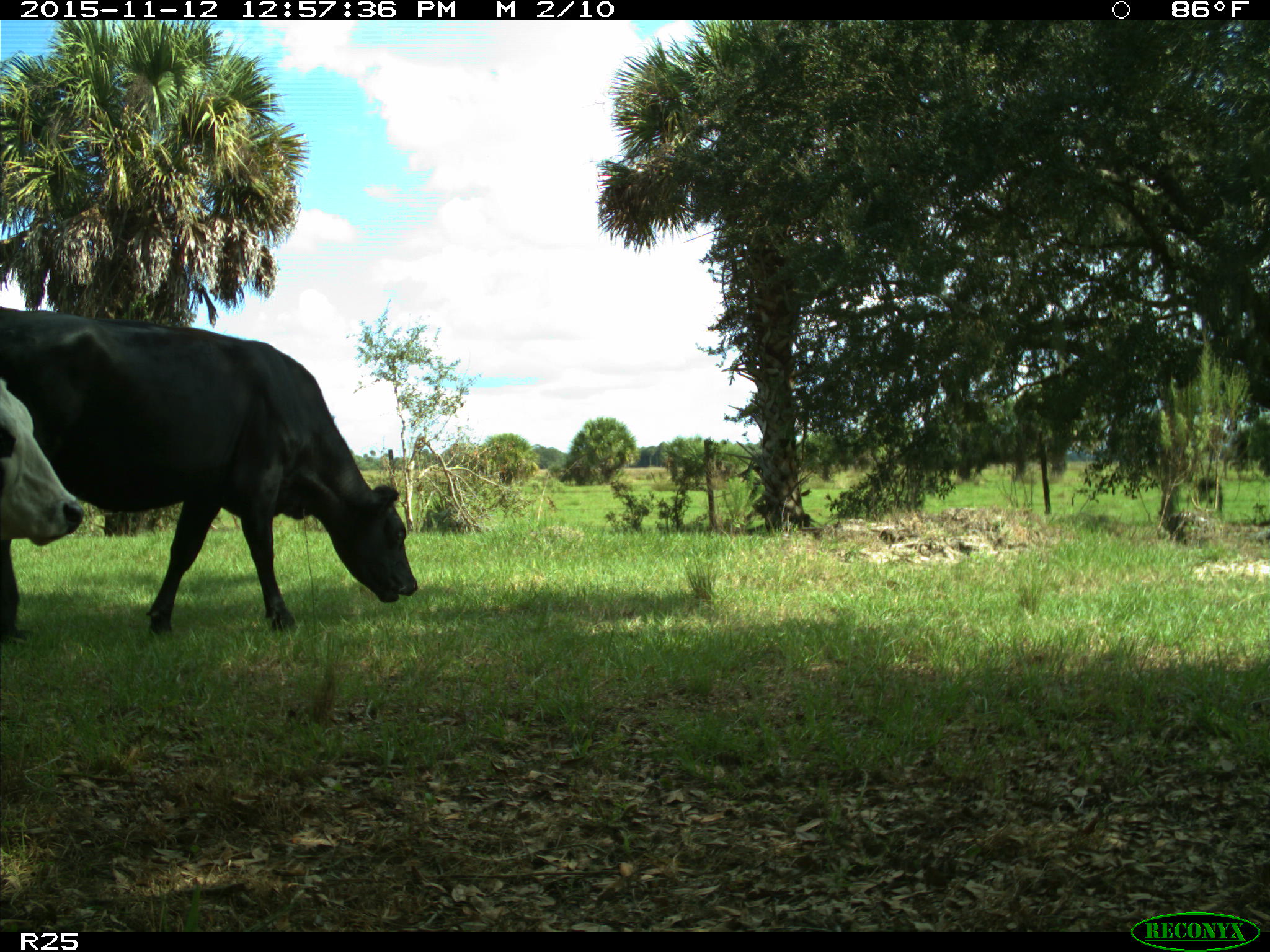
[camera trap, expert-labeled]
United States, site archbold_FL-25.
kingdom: Animalia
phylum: Chordata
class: Mammalia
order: Artiodactyla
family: Bovidae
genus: Bos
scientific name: Bos taurus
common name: domestic cow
Bos taurus (domestic cow).